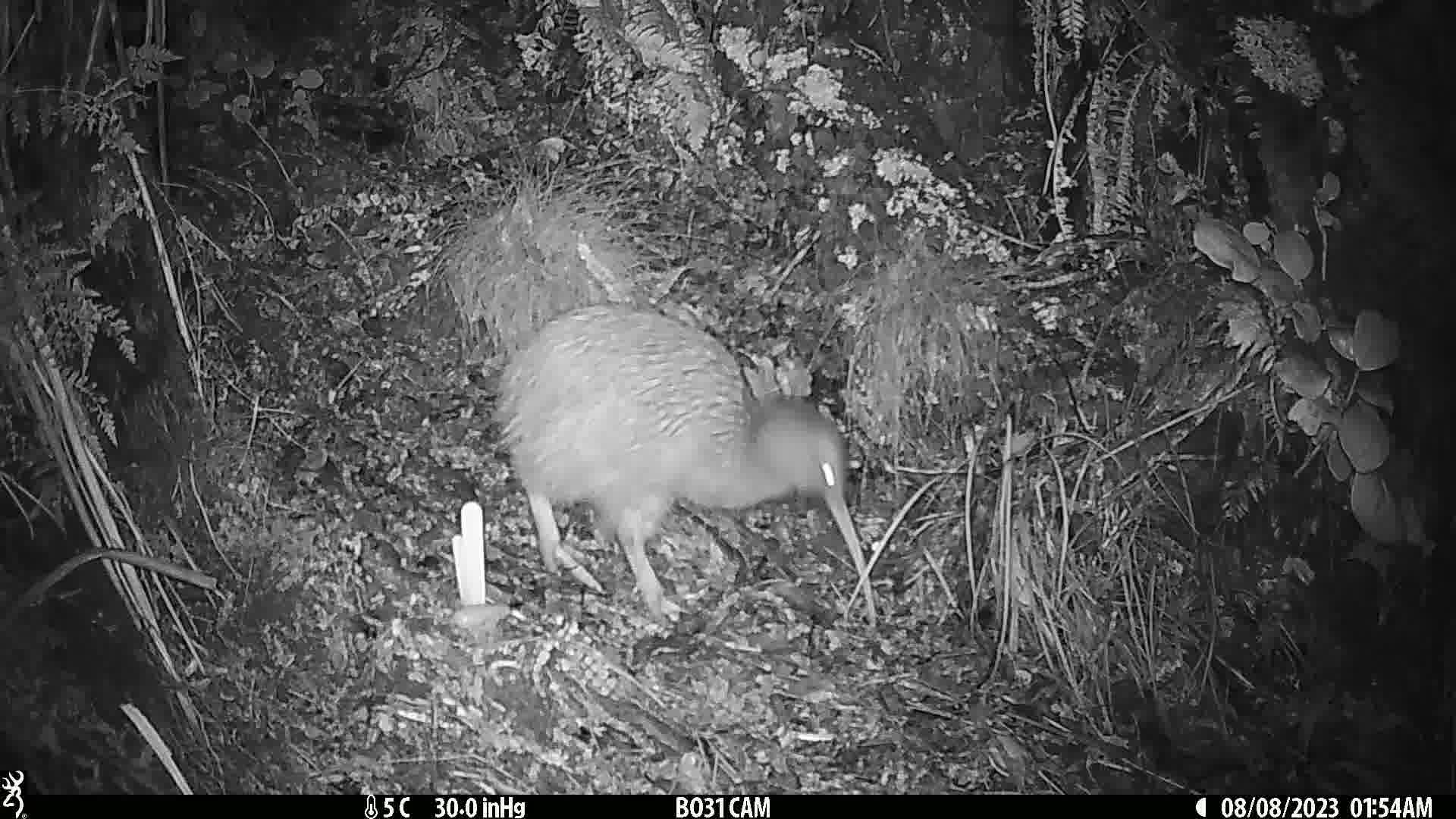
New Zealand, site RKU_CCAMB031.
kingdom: Animalia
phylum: Chordata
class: Aves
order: Apterygiformes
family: Apterygidae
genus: Apteryx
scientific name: Apteryx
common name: kiwi